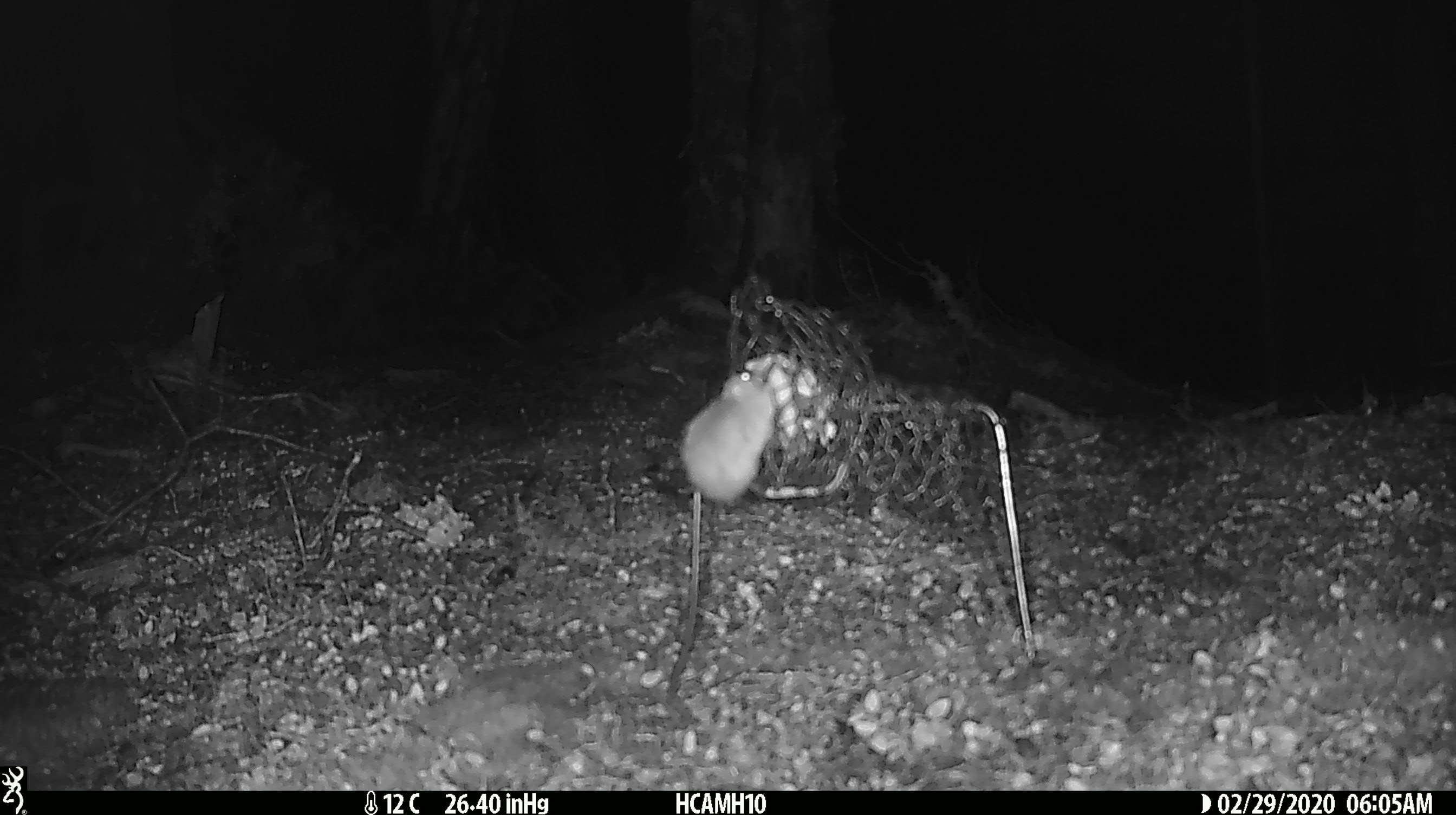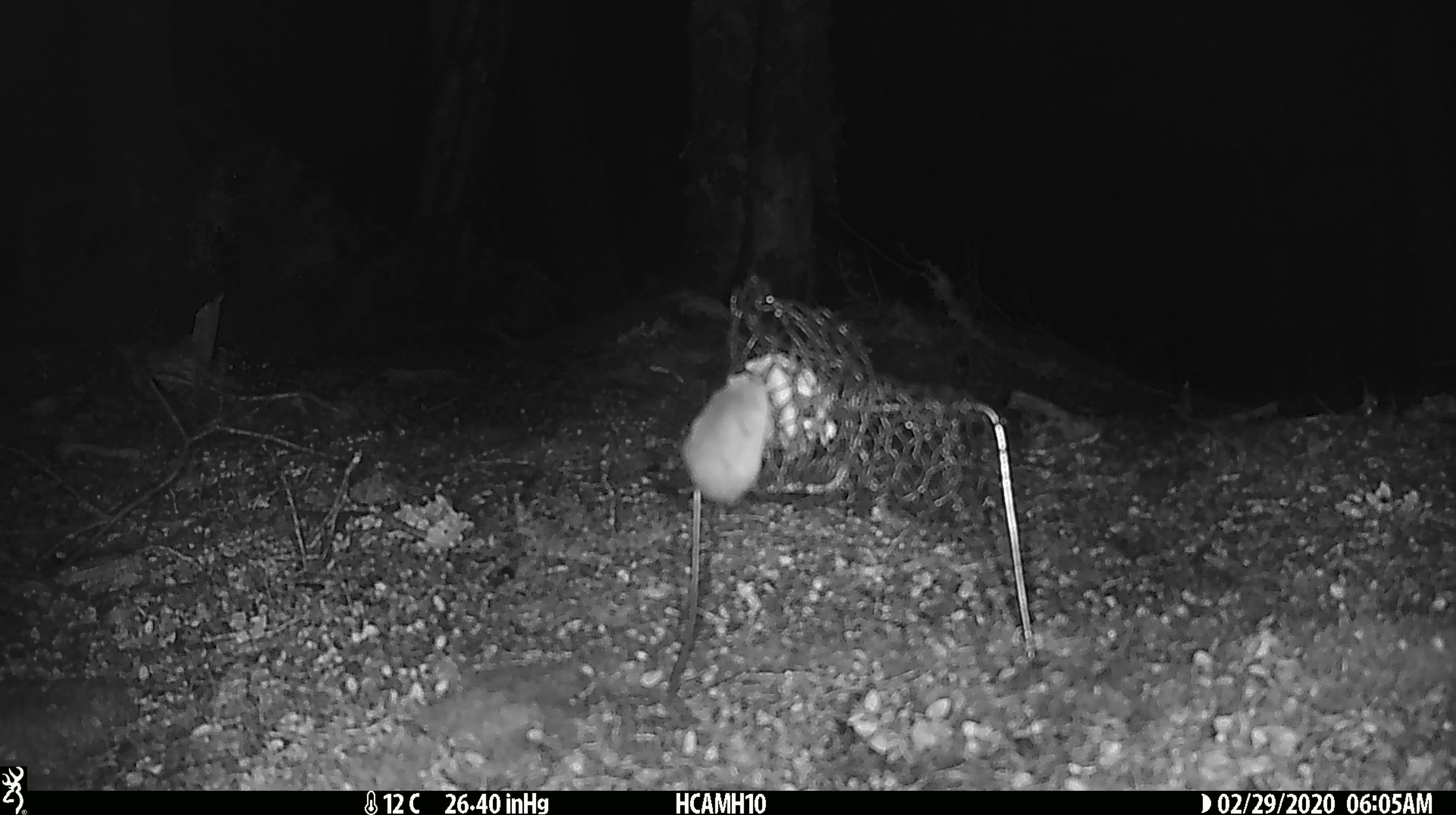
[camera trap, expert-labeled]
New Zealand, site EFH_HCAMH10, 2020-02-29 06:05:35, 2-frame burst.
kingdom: Animalia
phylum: Chordata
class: Mammalia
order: Rodentia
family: Muridae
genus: Mus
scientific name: Mus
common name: mouse